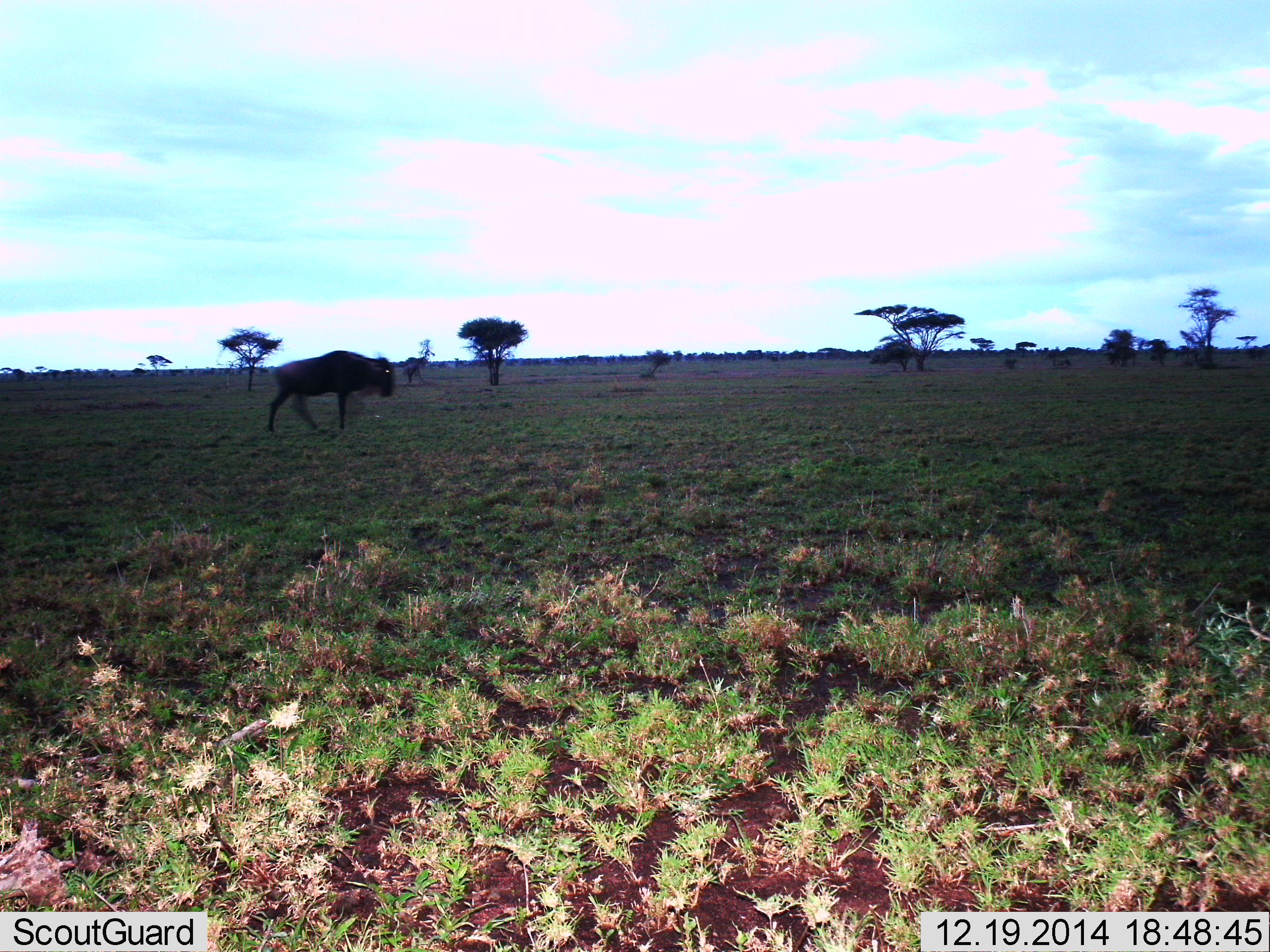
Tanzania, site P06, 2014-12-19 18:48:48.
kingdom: Animalia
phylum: Chordata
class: Mammalia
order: Artiodactyla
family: Bovidae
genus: Connochaetes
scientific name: Connochaetes taurinus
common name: blue wildebeest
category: wildebeest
Wildebeest (blue wildebeest) (Connochaetes taurinus), count 1. Behavior (volunteer vote fractions): standing 20%, resting 0%, moving 80%, interacting 0%. Young present (vote fraction): 0%. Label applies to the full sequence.